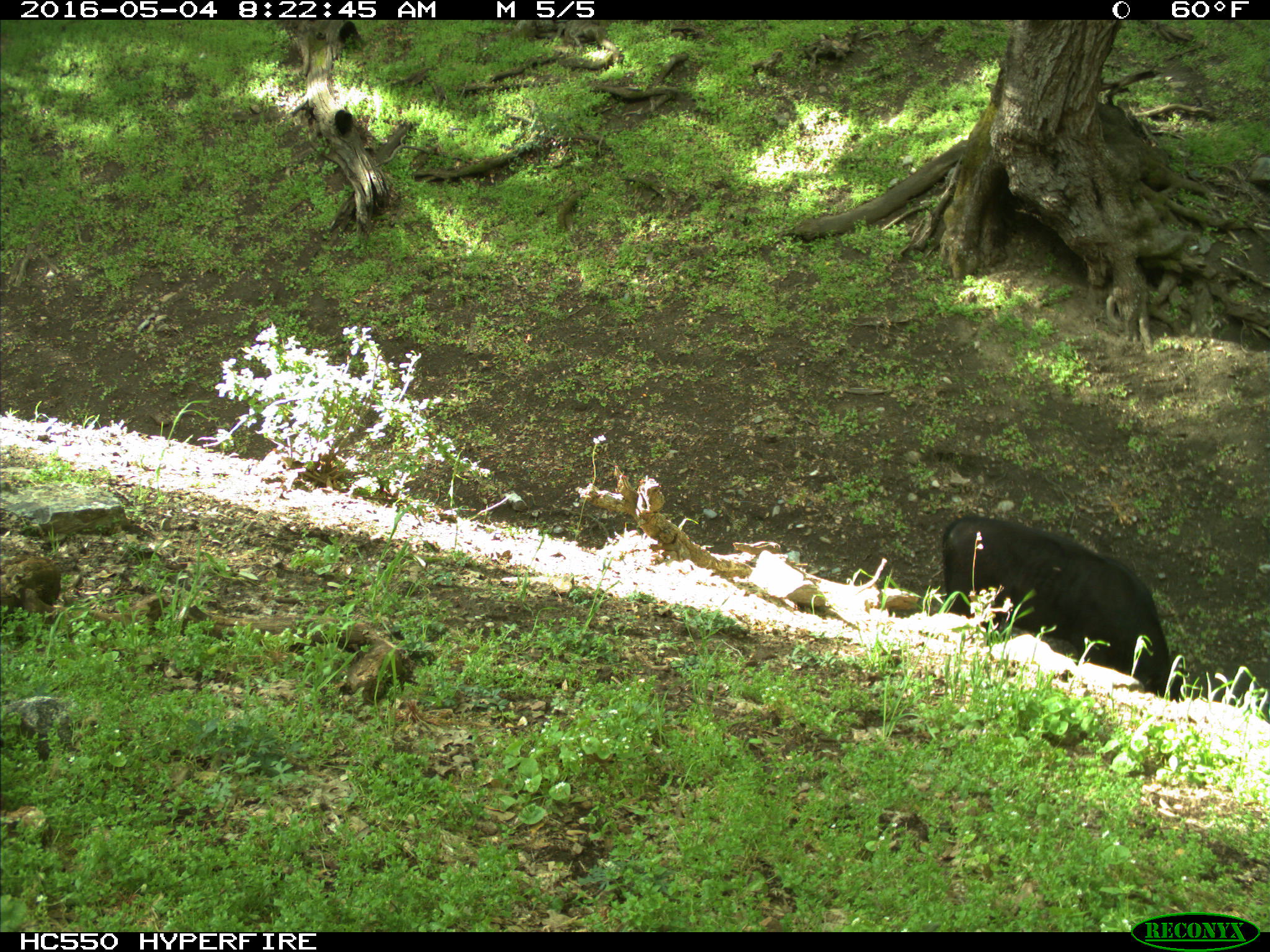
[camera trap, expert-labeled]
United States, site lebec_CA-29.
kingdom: Animalia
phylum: Chordata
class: Mammalia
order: Artiodactyla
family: Bovidae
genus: Bos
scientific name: Bos taurus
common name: domestic cow